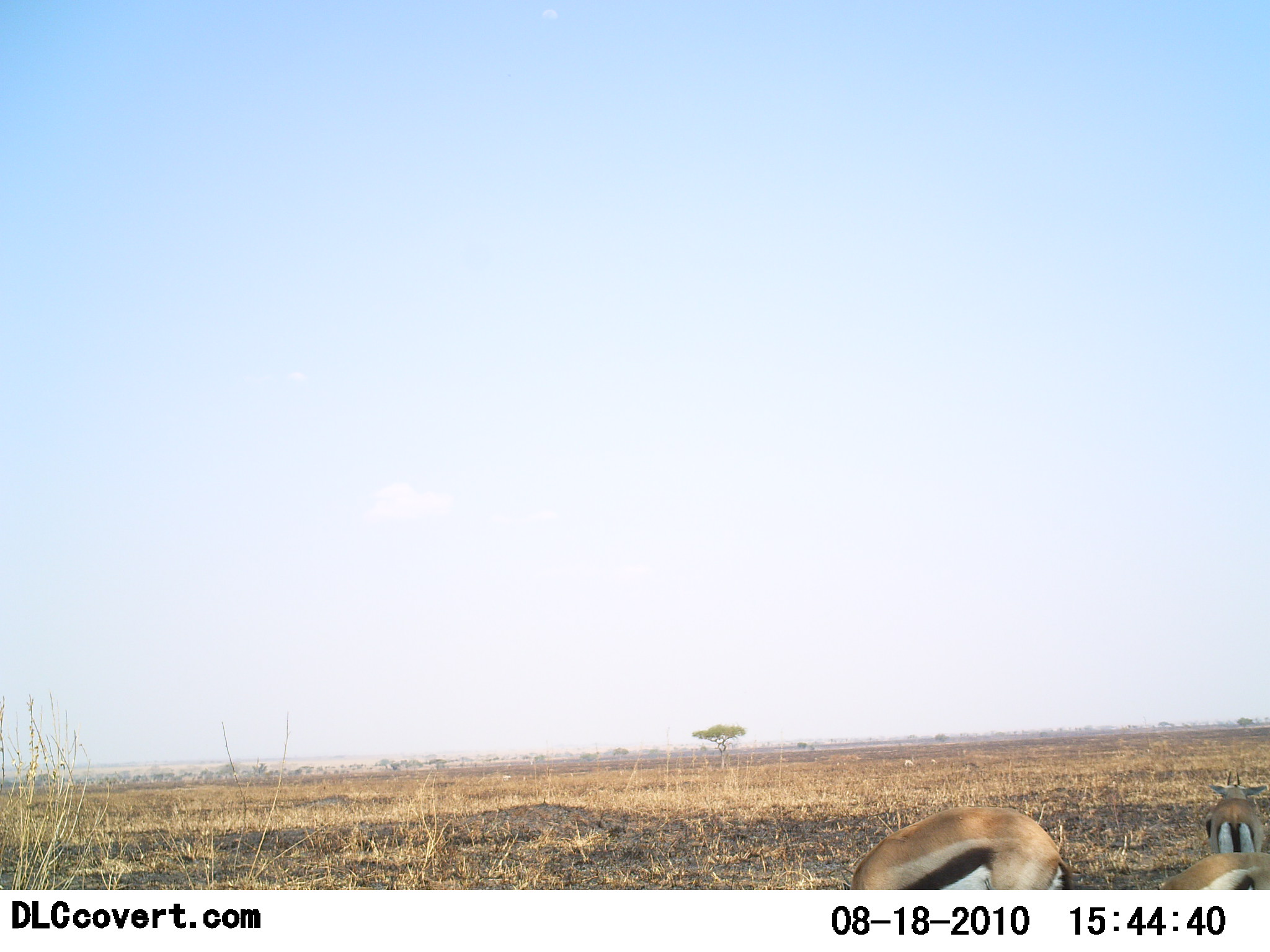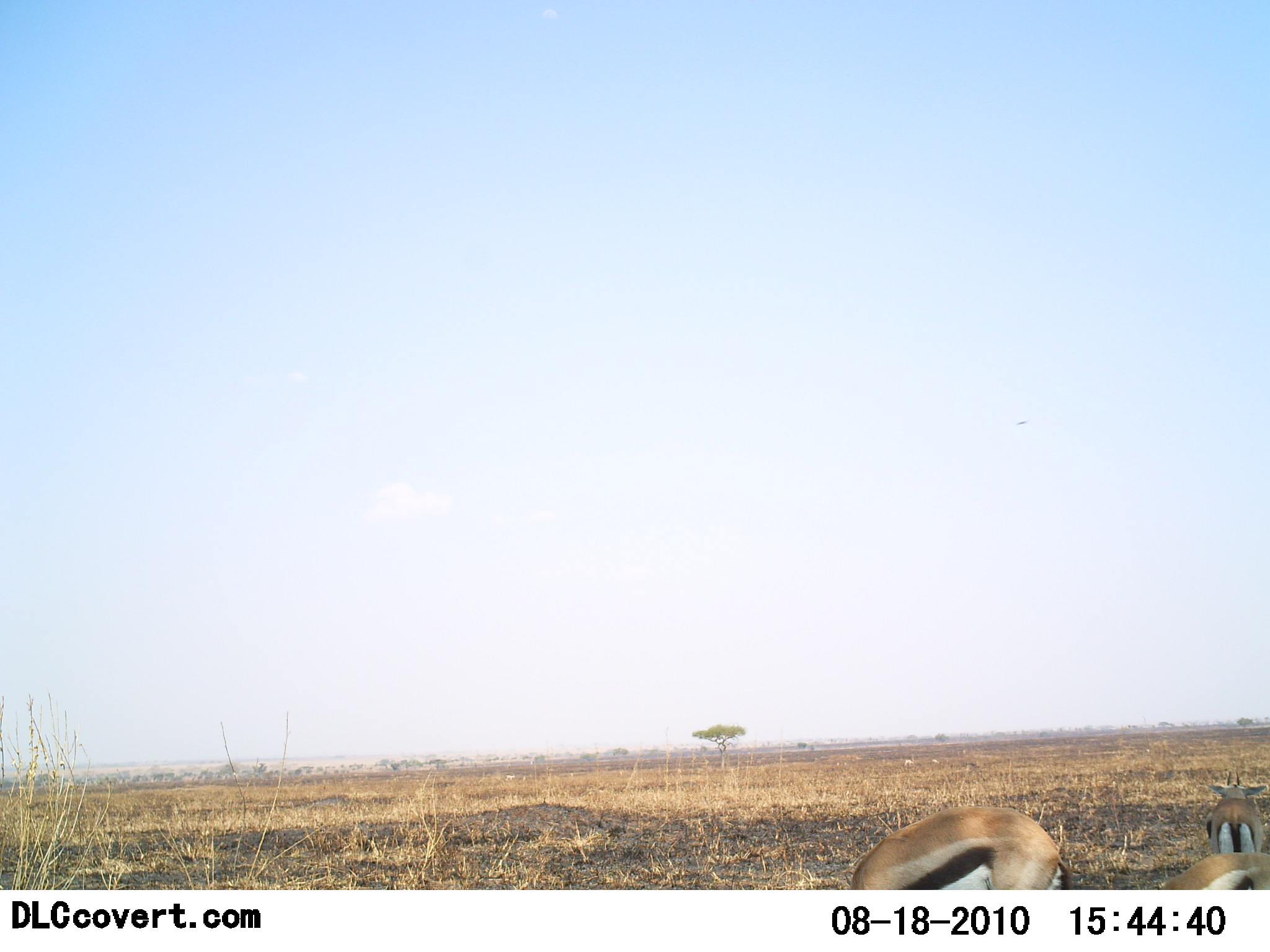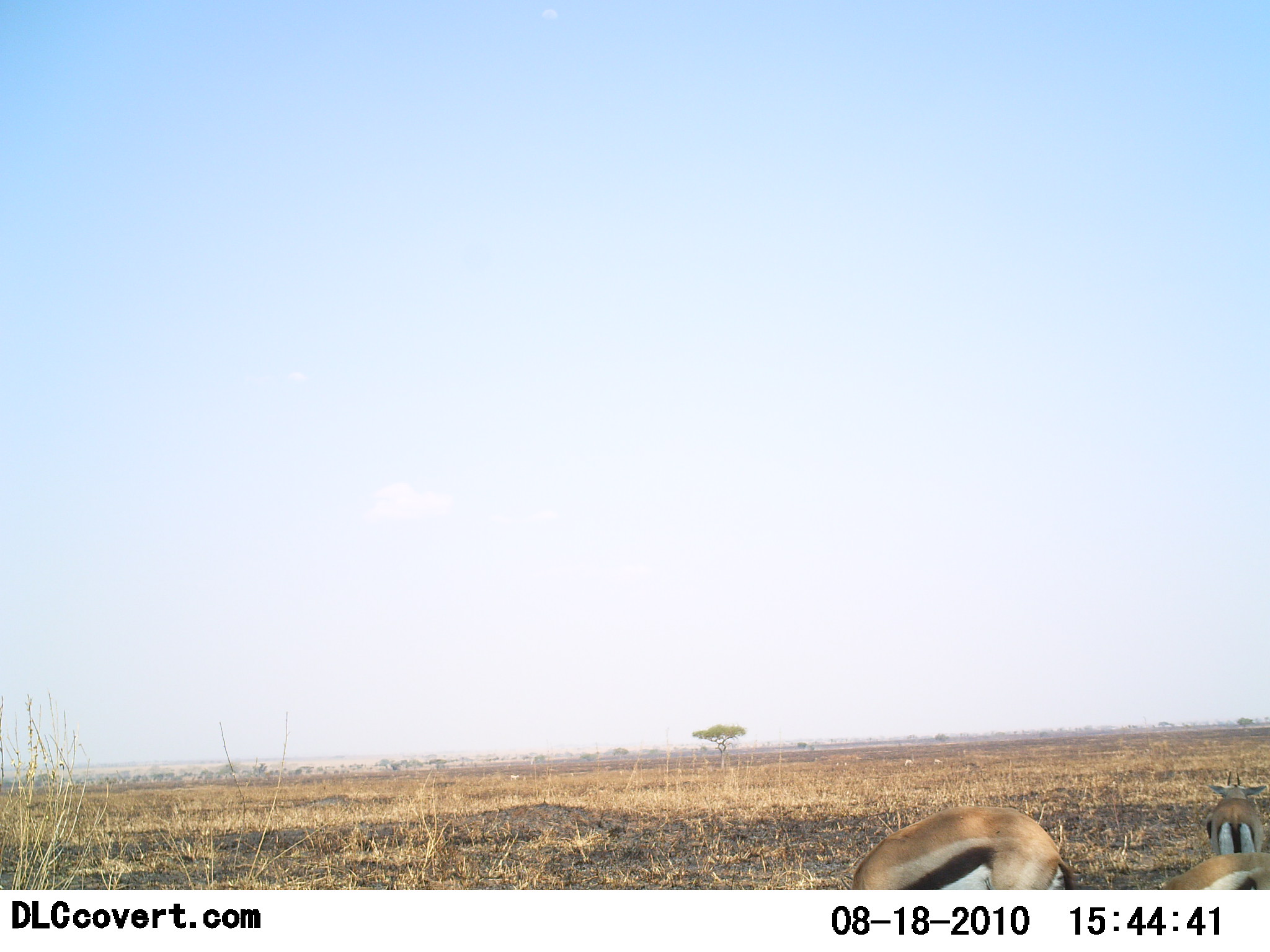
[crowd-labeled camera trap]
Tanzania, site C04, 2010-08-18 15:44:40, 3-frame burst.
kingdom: Animalia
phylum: Chordata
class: Mammalia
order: Artiodactyla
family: Bovidae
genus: Eudorcas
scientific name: Eudorcas thomsonii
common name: thomson's gazelle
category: gazellethomsons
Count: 3.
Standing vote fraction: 47%.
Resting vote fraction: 7%.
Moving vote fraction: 0%.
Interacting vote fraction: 0%.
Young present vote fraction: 0%.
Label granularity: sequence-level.